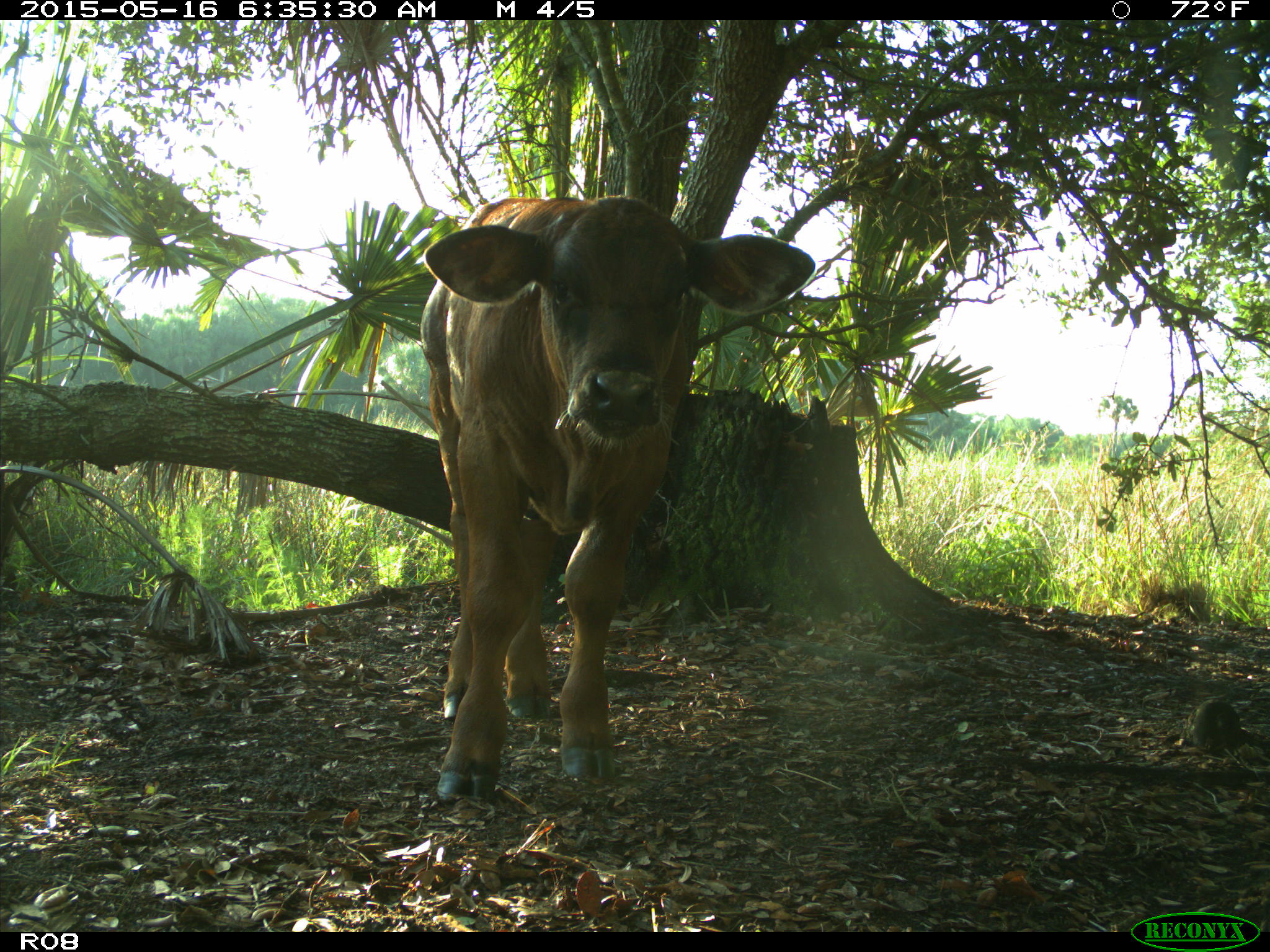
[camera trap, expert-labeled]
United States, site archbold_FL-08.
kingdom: Animalia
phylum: Chordata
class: Mammalia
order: Artiodactyla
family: Bovidae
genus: Bos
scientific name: Bos taurus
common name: domestic cow